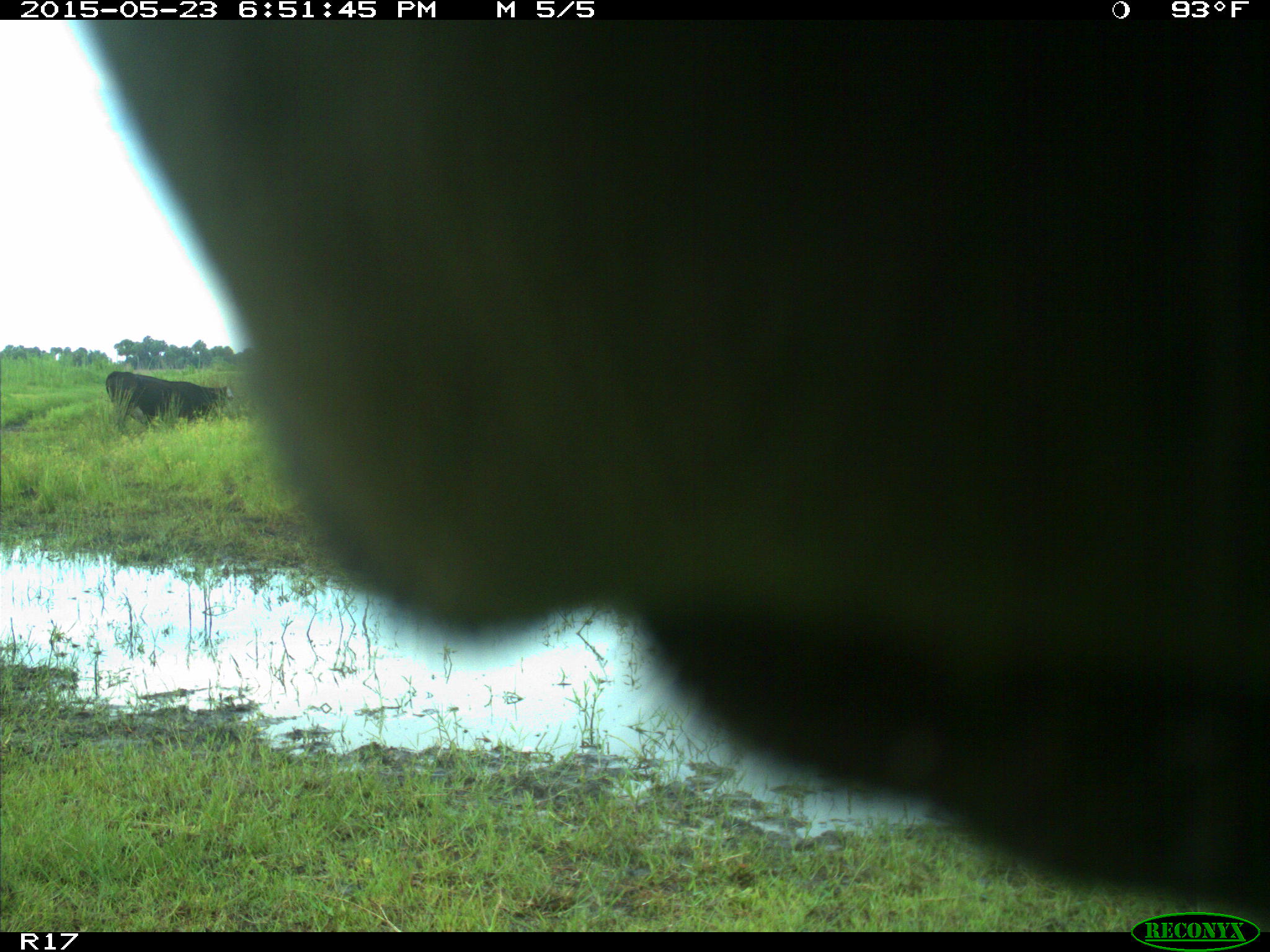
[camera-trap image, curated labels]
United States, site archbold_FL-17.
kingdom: Animalia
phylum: Chordata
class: Mammalia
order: Artiodactyla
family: Bovidae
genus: Bos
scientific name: Bos taurus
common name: domestic cow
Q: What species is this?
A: Bos taurus (domestic cow).